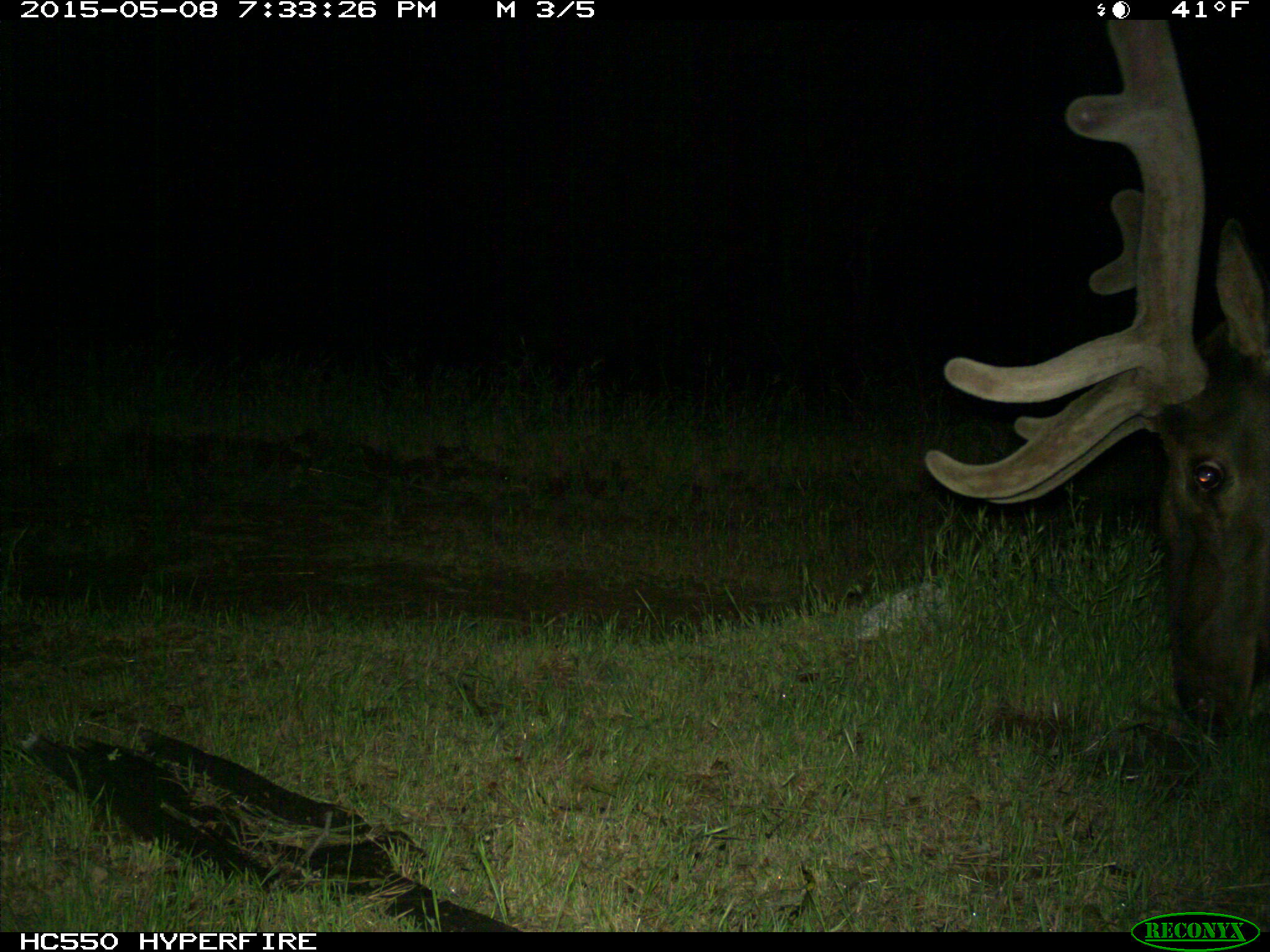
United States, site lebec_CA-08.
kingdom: Animalia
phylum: Chordata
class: Mammalia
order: Artiodactyla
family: Cervidae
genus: Cervus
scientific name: Cervus canadensis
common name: elk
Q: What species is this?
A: Cervus canadensis (elk).